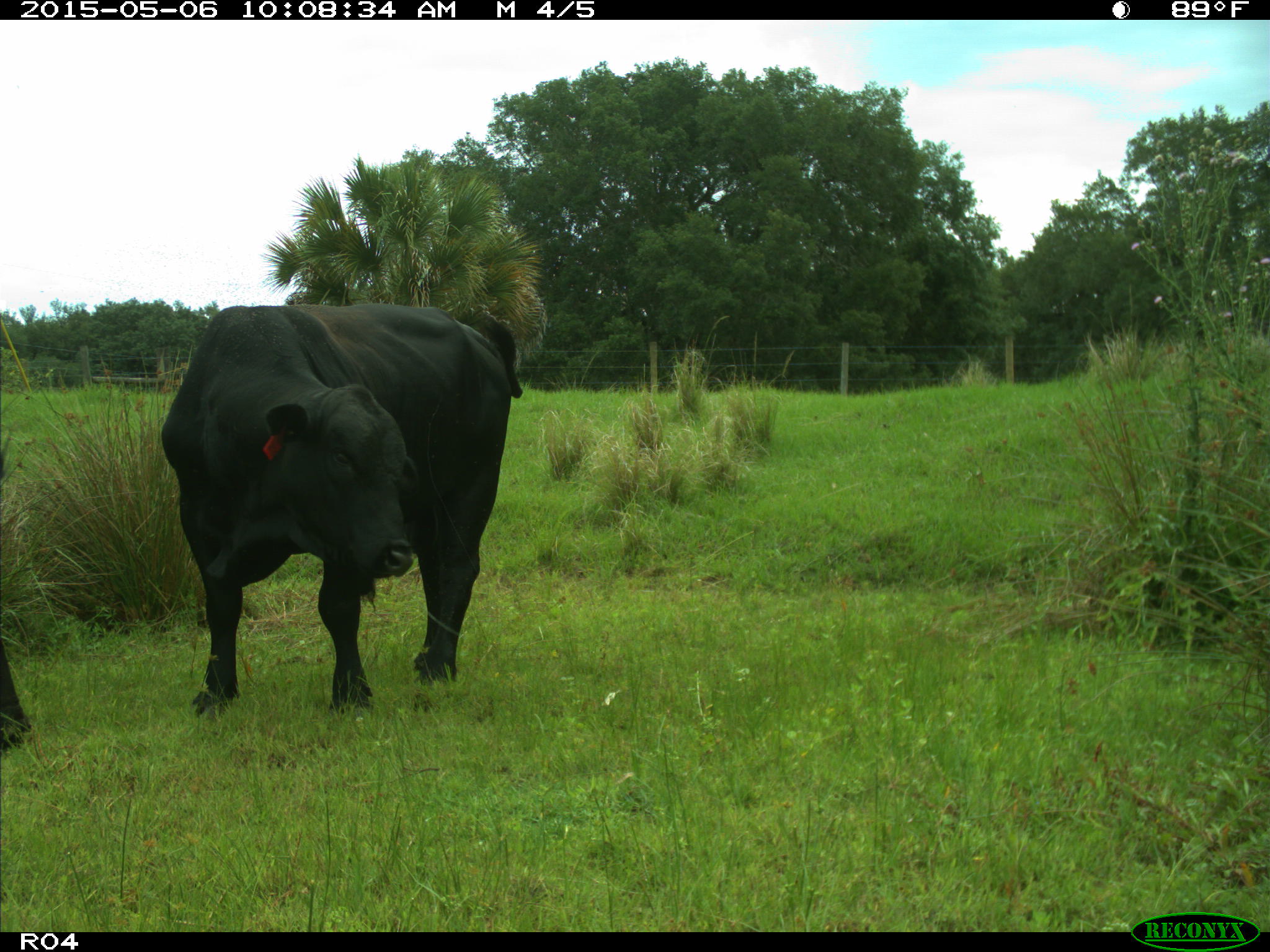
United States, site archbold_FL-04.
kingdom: Animalia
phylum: Chordata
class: Mammalia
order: Artiodactyla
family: Bovidae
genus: Bos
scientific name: Bos taurus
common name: domestic cow